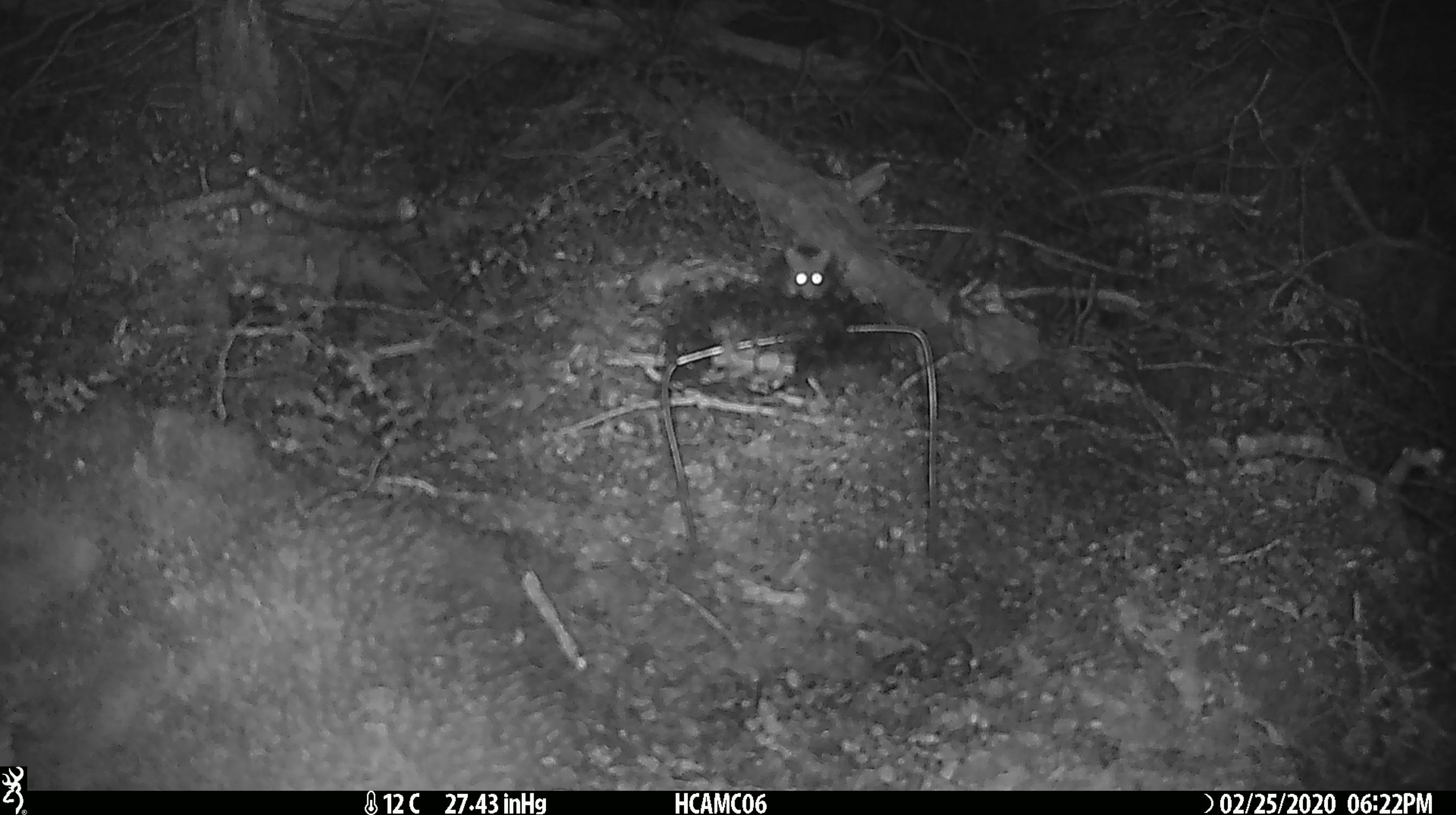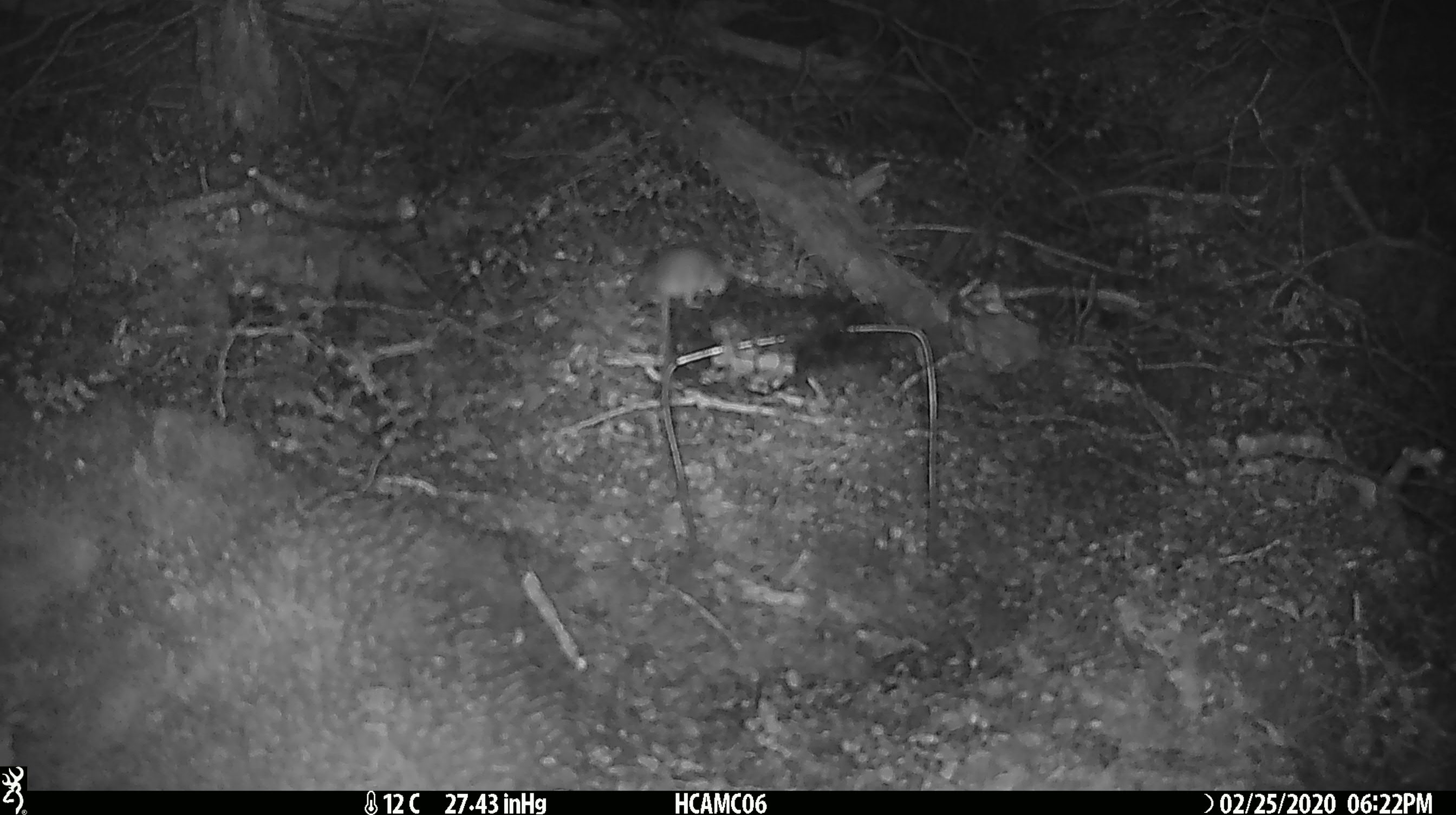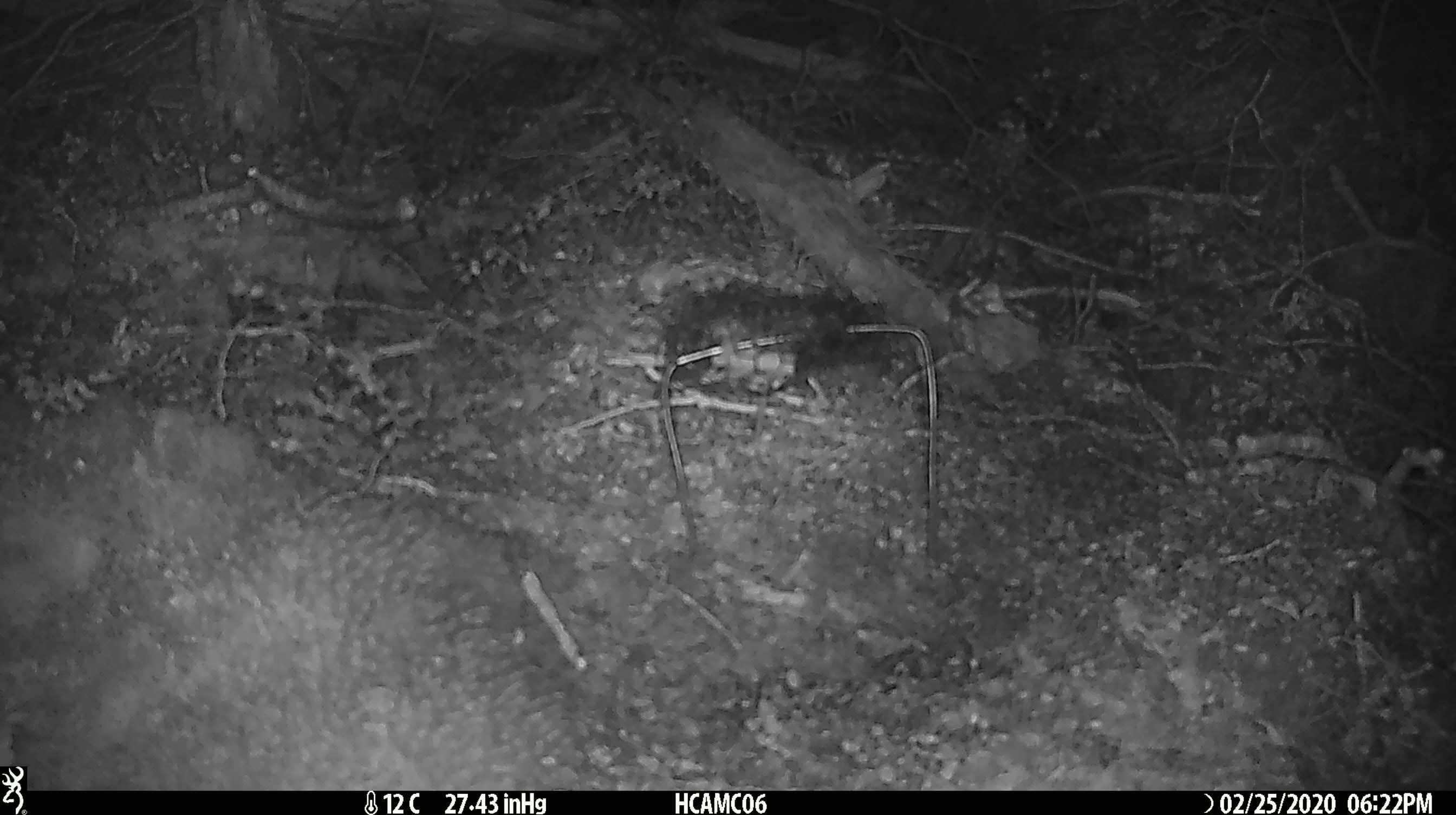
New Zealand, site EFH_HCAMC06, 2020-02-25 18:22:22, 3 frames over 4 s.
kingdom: Animalia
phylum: Chordata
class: Mammalia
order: Rodentia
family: Muridae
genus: Mus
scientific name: Mus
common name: mouse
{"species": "mouse (Mus)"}